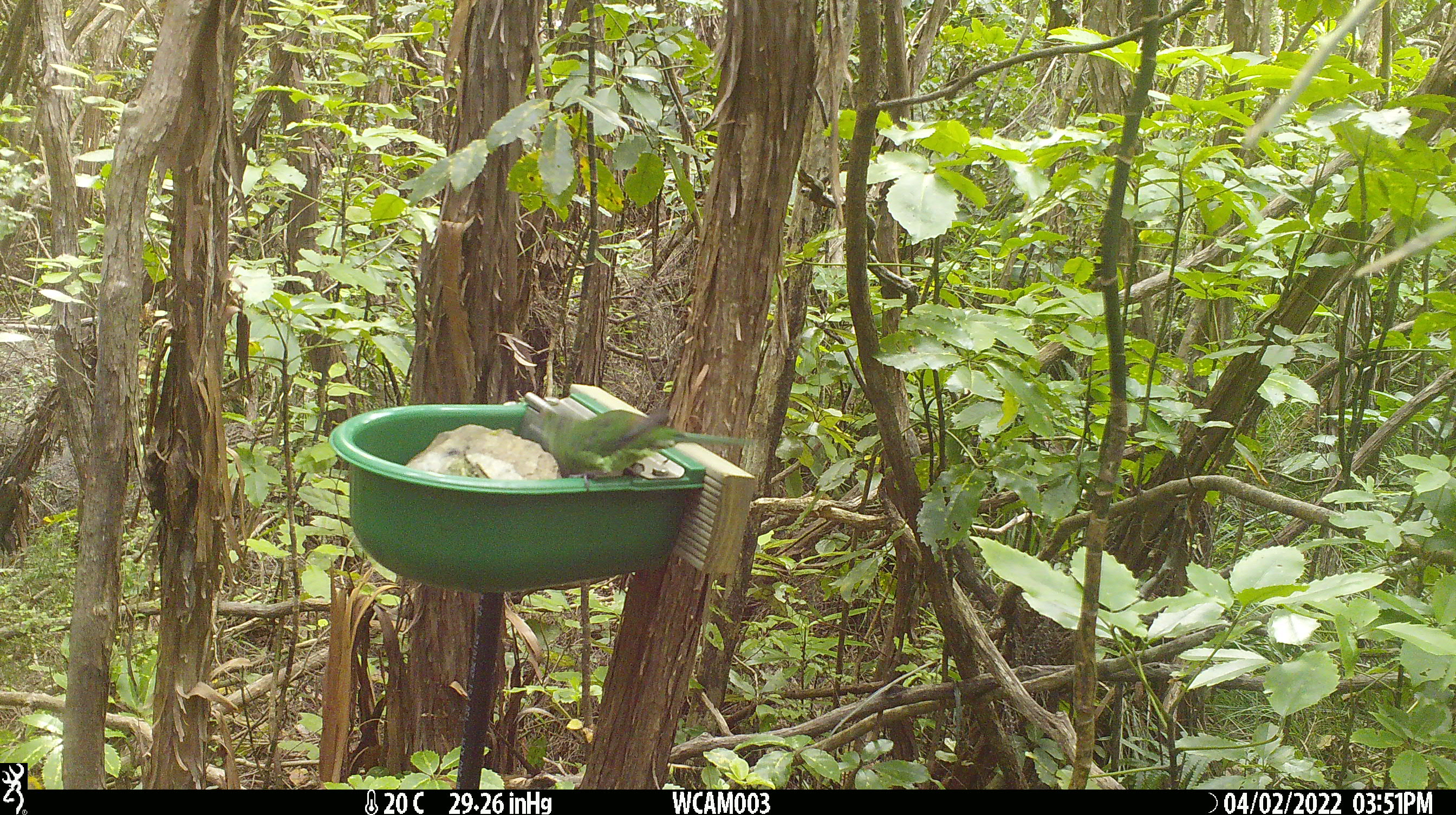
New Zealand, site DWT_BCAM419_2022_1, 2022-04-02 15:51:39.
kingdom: Animalia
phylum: Chordata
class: Aves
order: Psittaciformes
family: Psittaculidae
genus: Cyanoramphus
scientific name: Cyanoramphus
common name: parakeet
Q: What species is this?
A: Parakeet (Cyanoramphus).